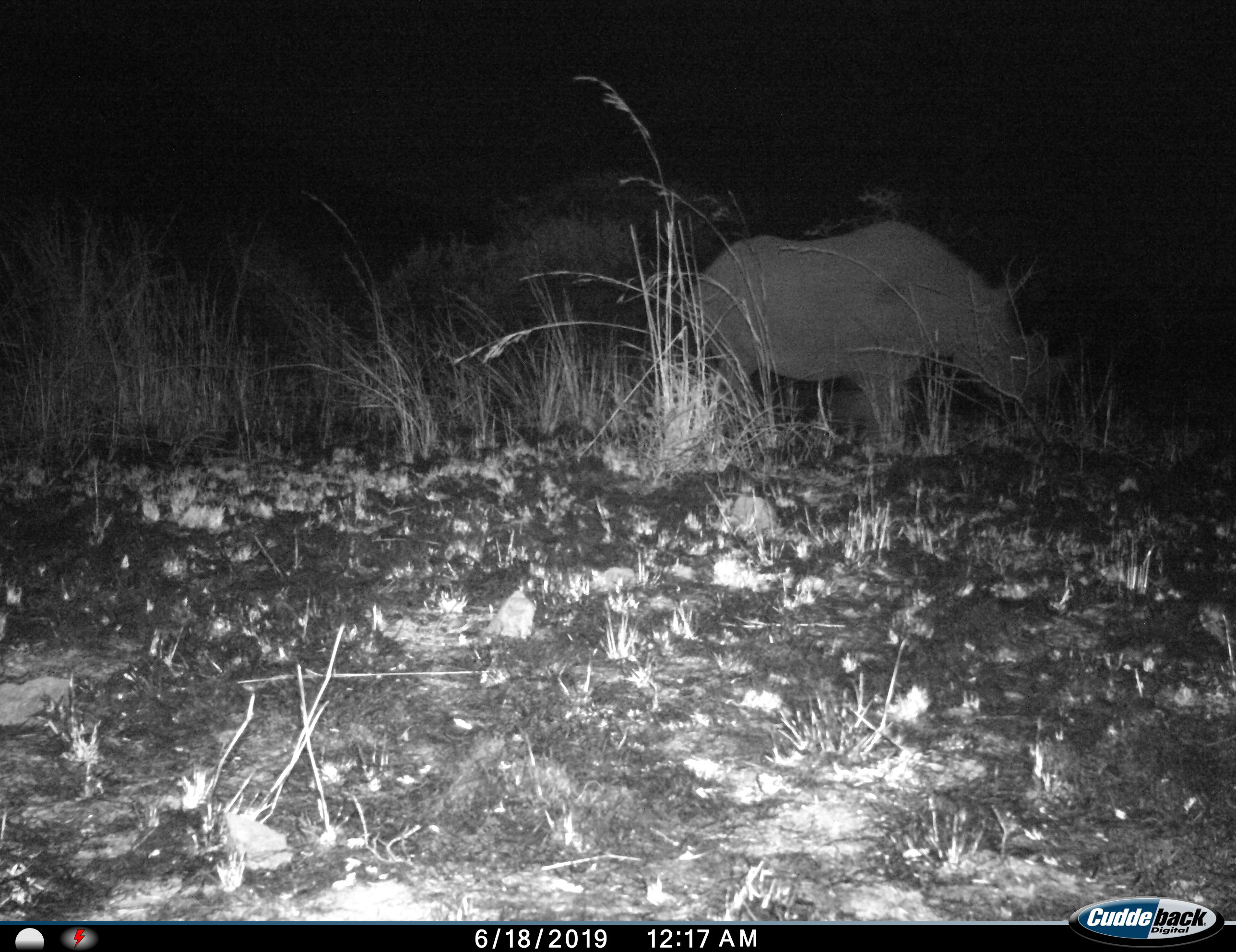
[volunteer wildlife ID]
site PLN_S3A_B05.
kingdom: Animalia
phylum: Chordata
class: Mammalia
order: Perissodactyla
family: Rhinocerotidae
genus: Diceros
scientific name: Diceros bicornis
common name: black rhinoceros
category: rhinocerosblack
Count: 1.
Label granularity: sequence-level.